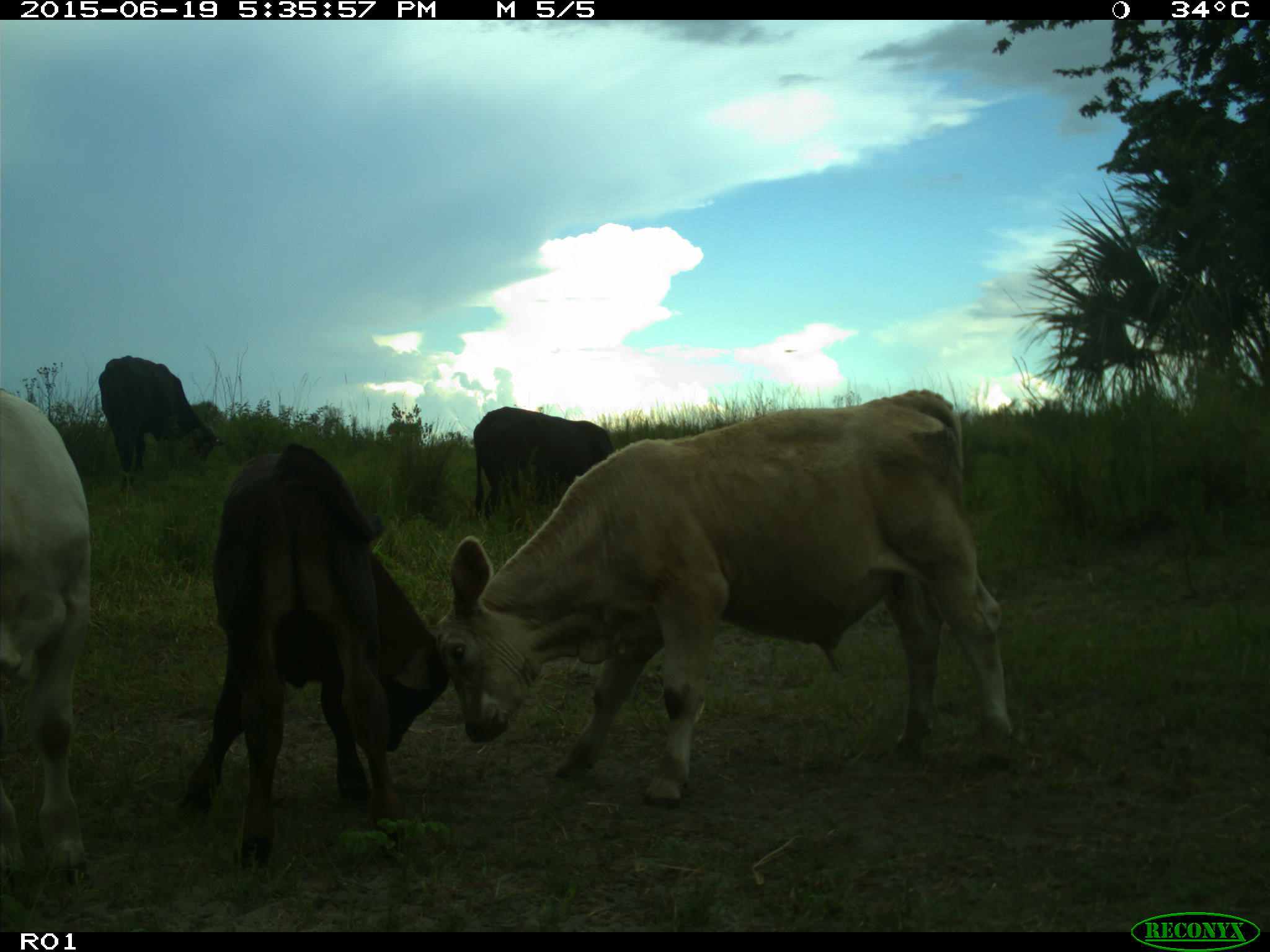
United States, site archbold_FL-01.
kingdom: Animalia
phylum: Chordata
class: Mammalia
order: Artiodactyla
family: Bovidae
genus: Bos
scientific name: Bos taurus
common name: domestic cow